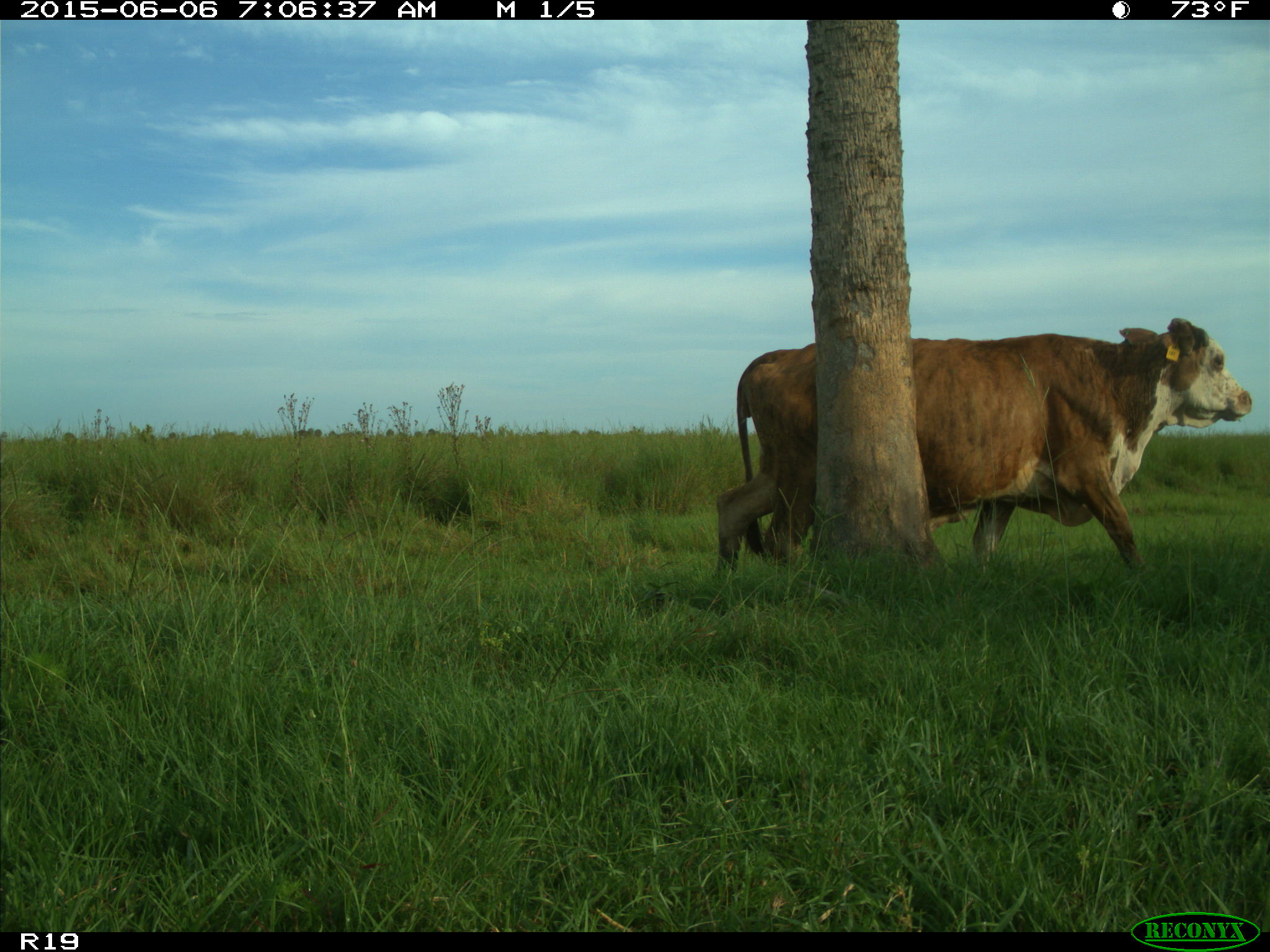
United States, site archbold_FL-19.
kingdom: Animalia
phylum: Chordata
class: Mammalia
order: Artiodactyla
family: Bovidae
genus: Bos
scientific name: Bos taurus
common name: domestic cow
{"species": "Bos taurus (domestic cow)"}